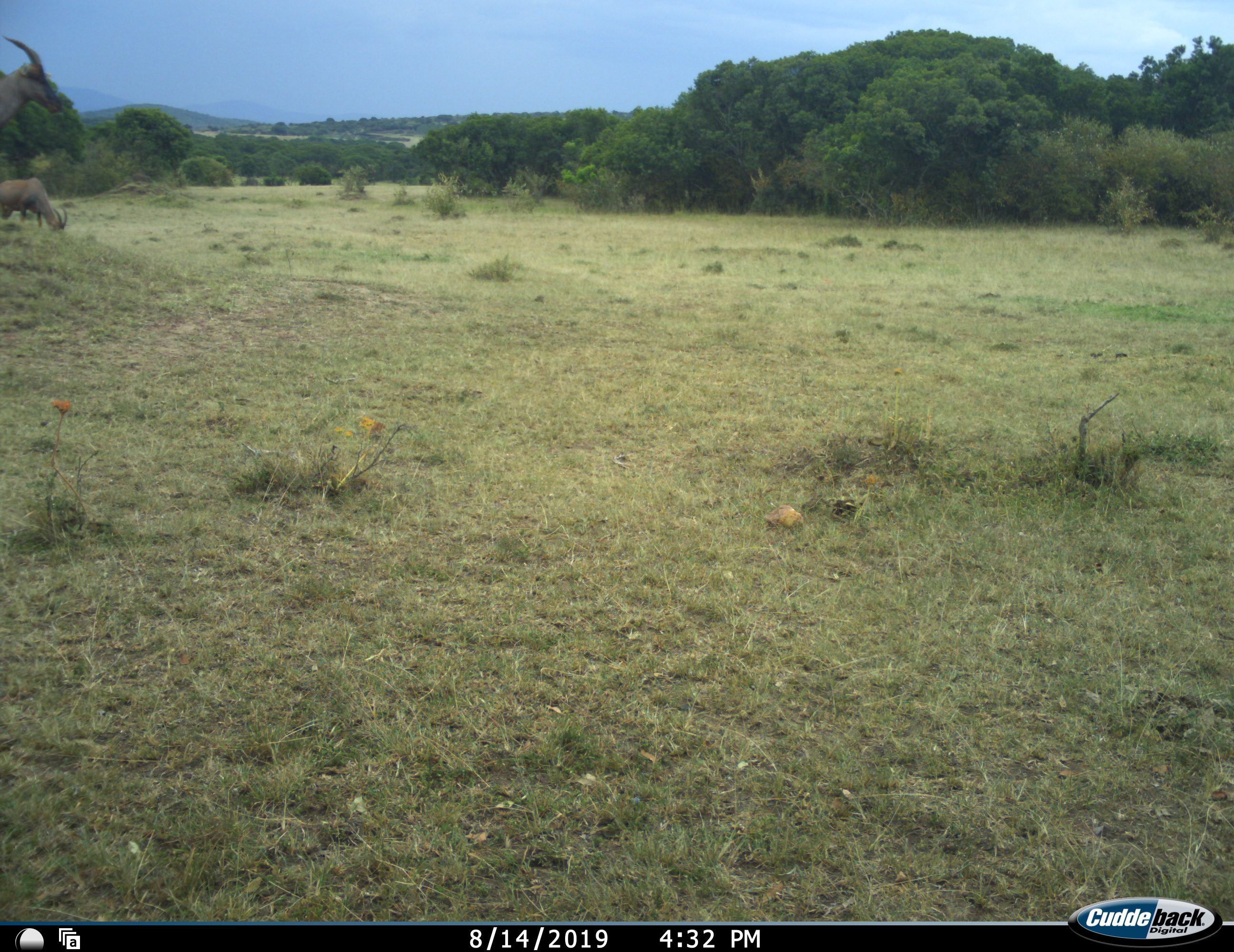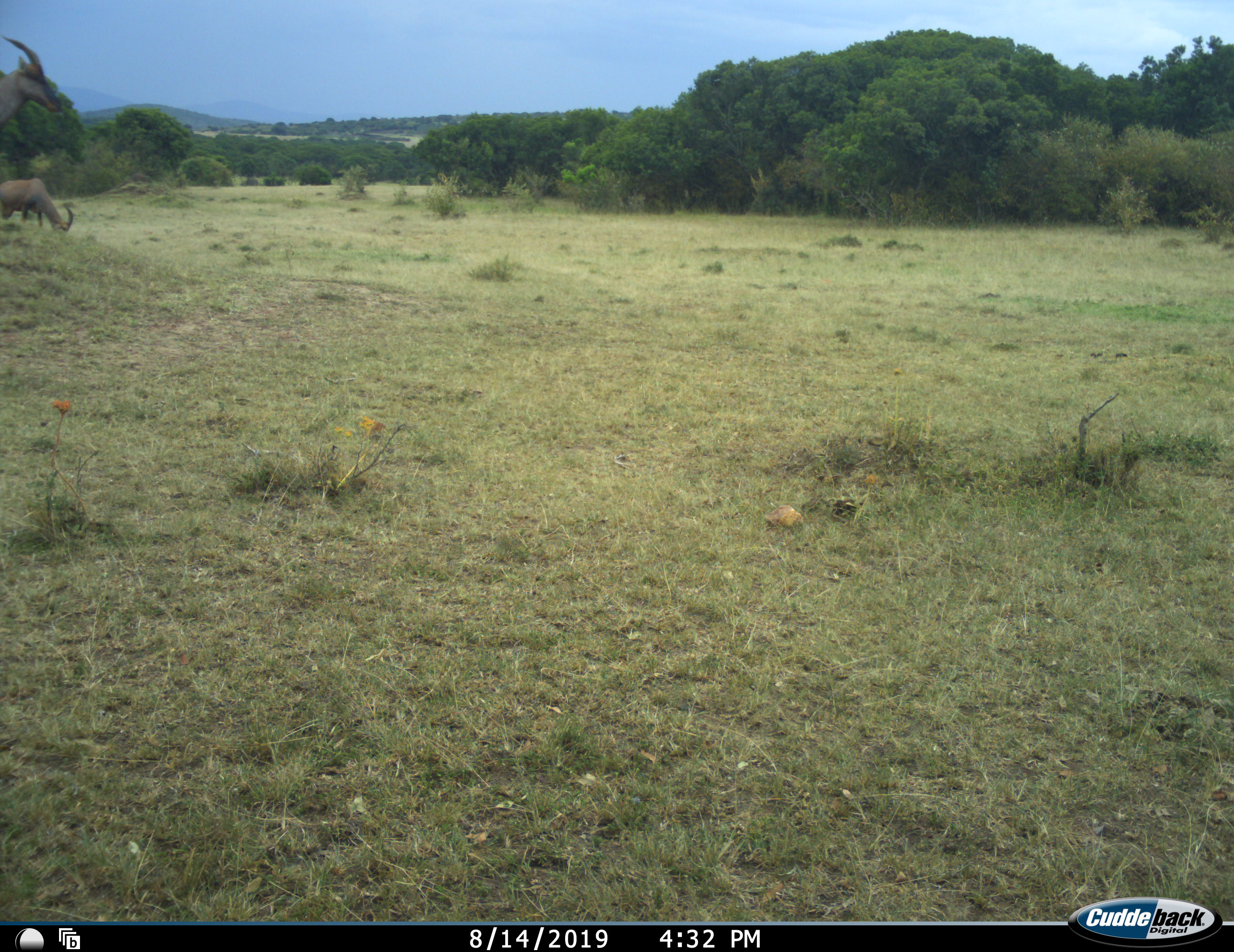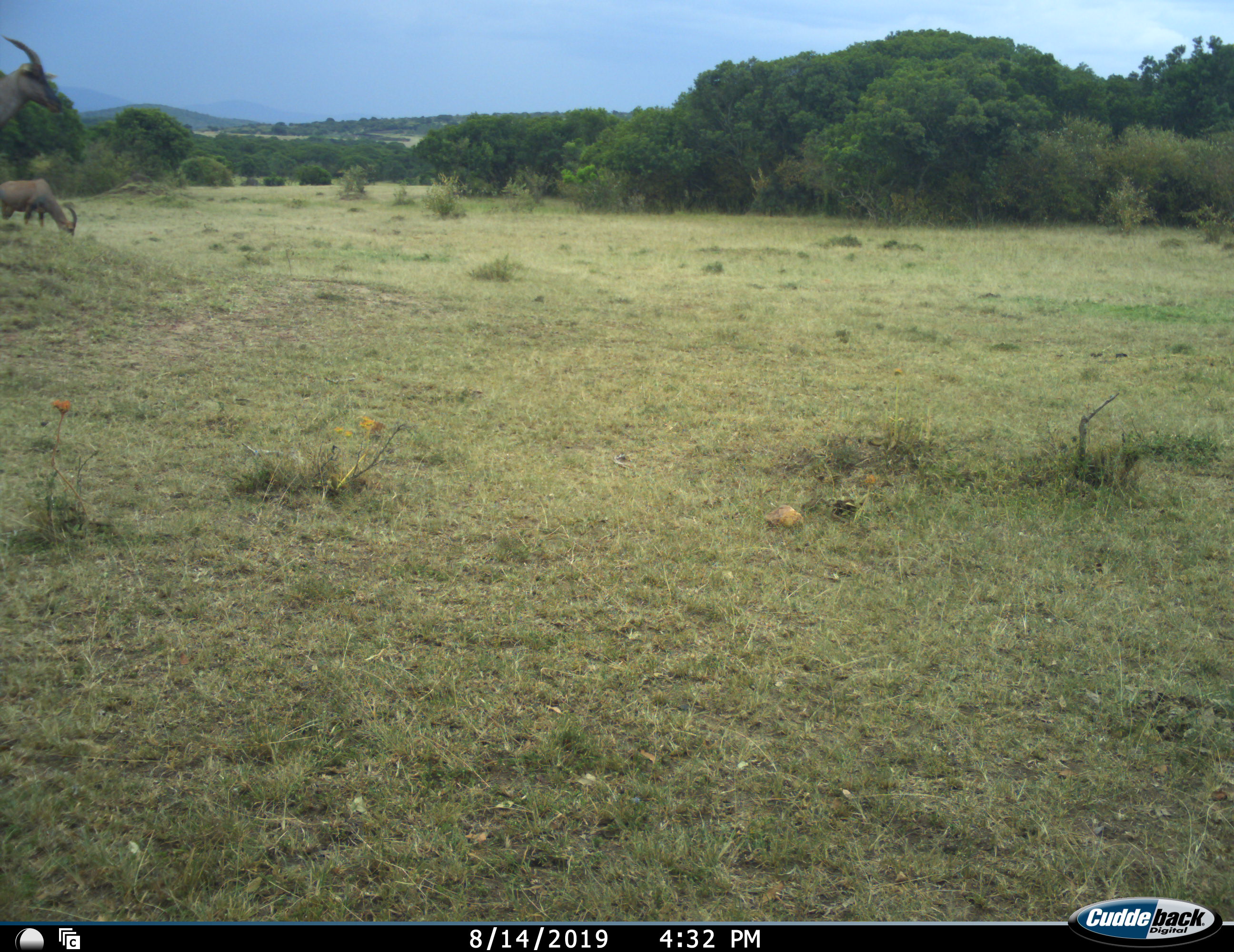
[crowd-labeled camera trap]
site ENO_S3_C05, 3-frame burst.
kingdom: Animalia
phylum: Chordata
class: Mammalia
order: Artiodactyla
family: Bovidae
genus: Damaliscus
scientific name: Damaliscus lunatus jimela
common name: topi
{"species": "topi (Damaliscus lunatus jimela)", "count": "2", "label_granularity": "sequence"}